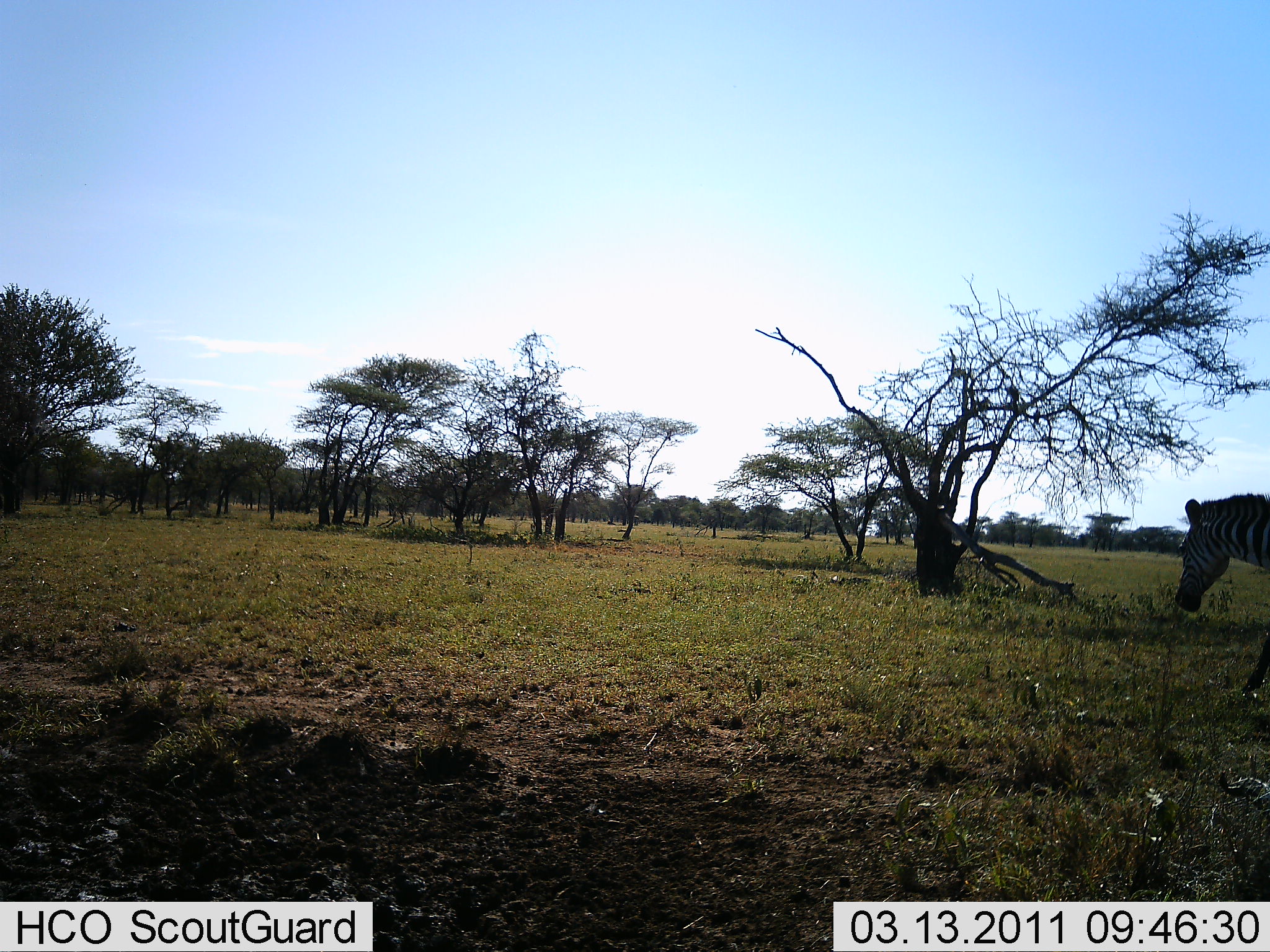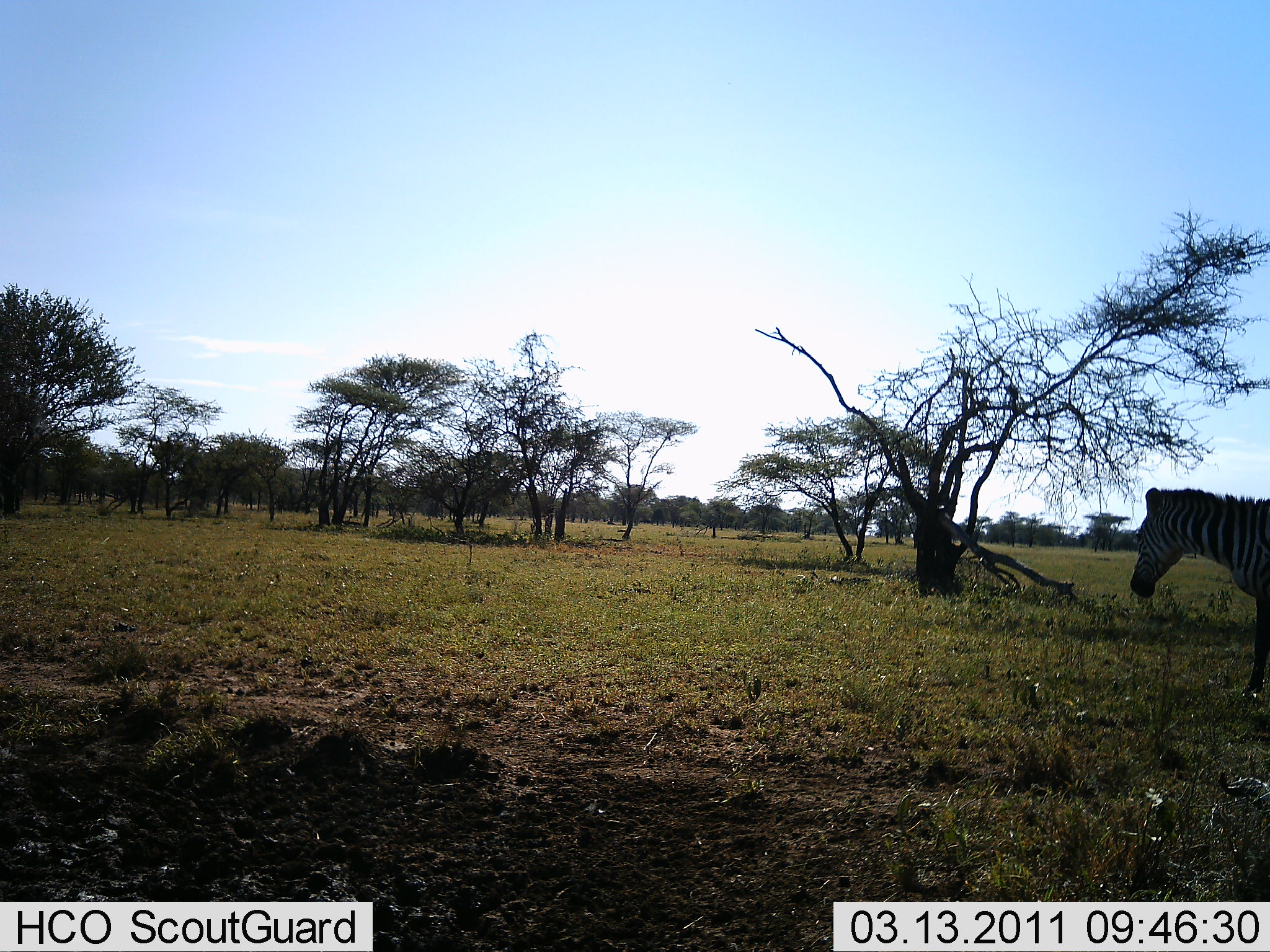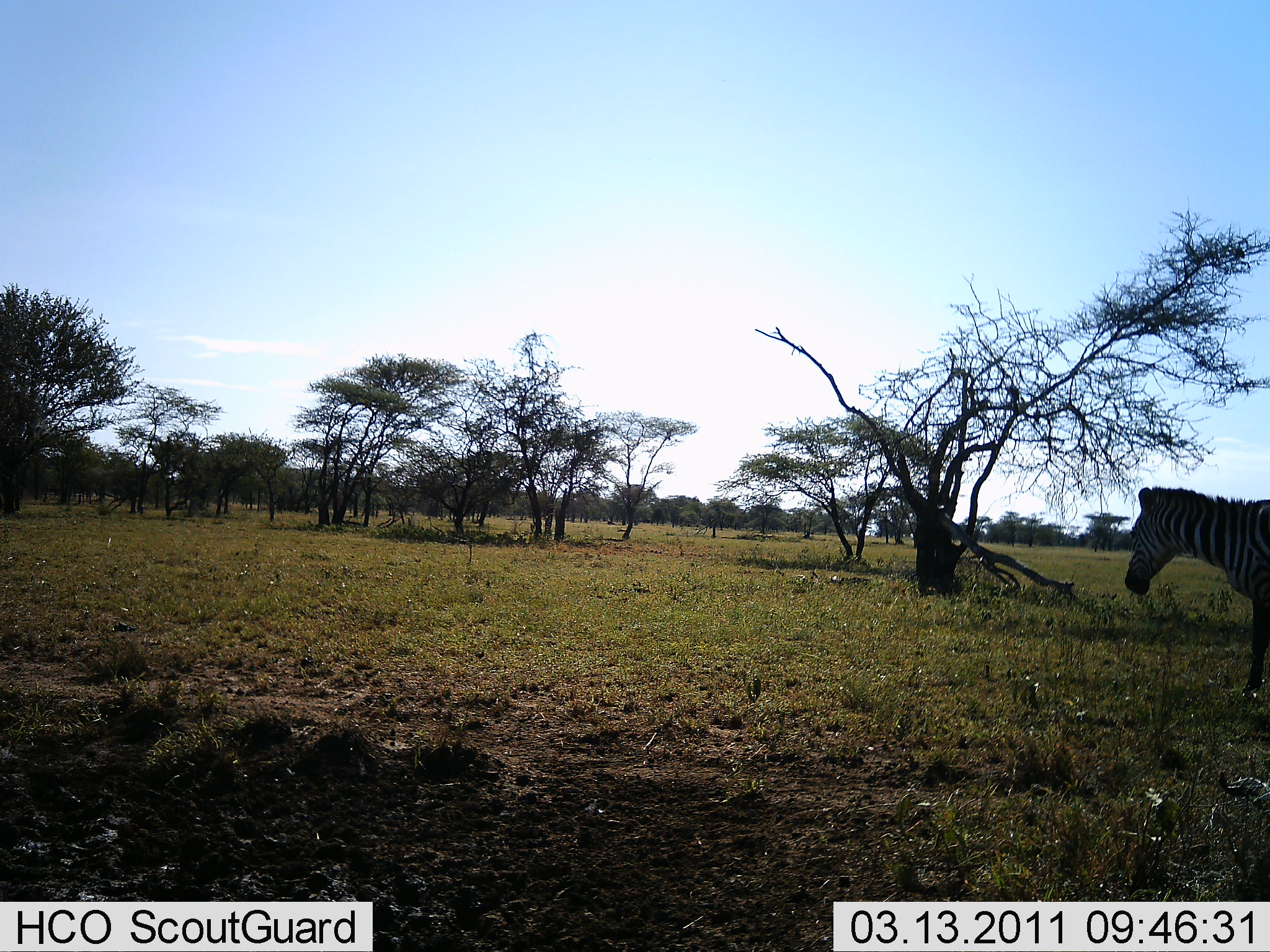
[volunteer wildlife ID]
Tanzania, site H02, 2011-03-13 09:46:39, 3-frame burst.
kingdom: Animalia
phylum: Chordata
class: Mammalia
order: Perissodactyla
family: Equidae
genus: Equus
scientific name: Equus quagga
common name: plains zebra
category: zebra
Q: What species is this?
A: Zebra (plains zebra) (Equus quagga).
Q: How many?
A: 1.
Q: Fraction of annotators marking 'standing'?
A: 46%.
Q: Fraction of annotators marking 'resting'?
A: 0%.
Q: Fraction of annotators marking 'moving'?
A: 54%.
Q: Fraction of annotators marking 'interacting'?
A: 0%.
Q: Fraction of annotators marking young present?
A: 0%.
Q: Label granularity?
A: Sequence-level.